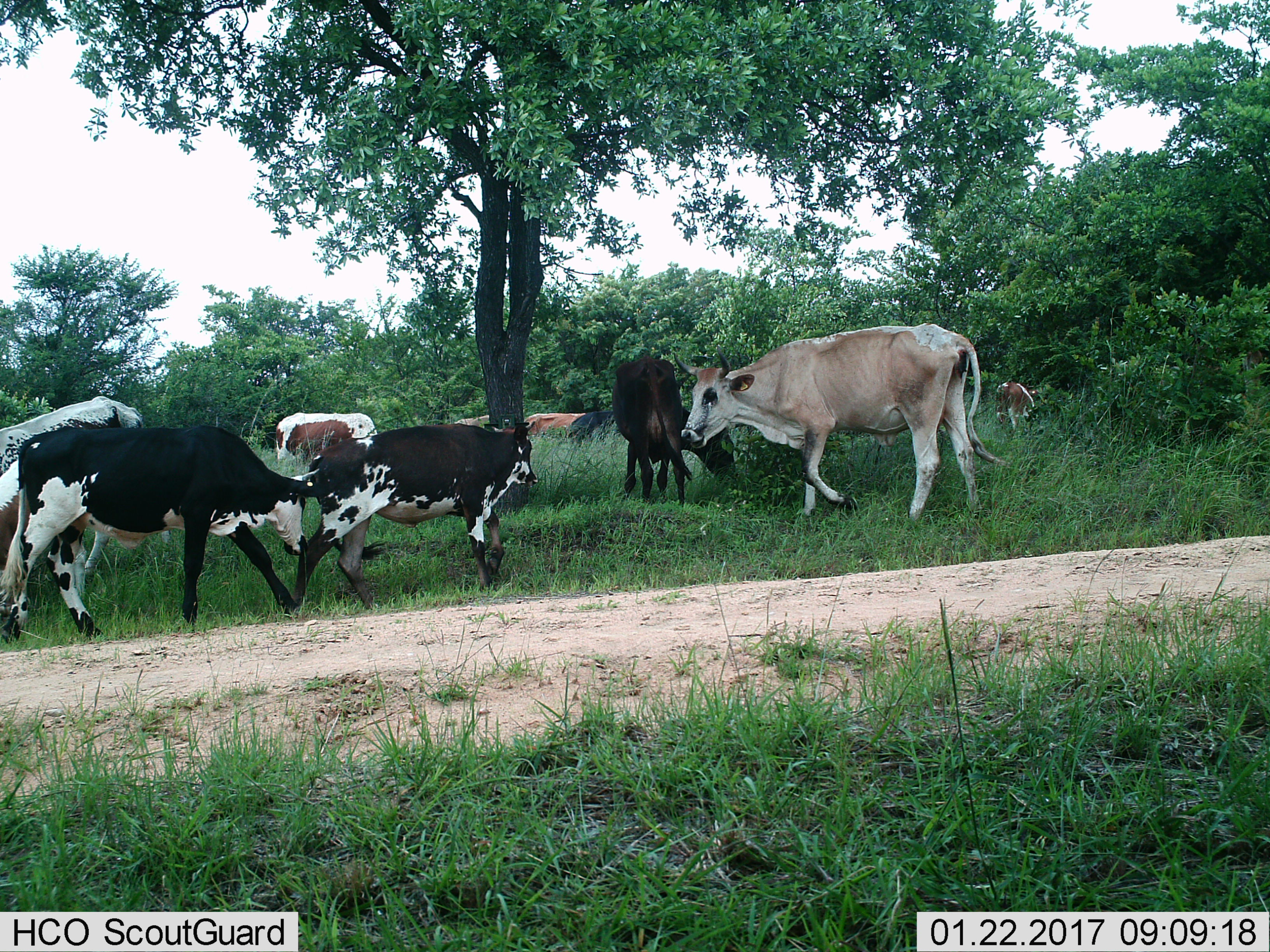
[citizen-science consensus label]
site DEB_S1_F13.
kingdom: Animalia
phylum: Chordata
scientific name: Vertebrata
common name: domestic animal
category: domesticanimal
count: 9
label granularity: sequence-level